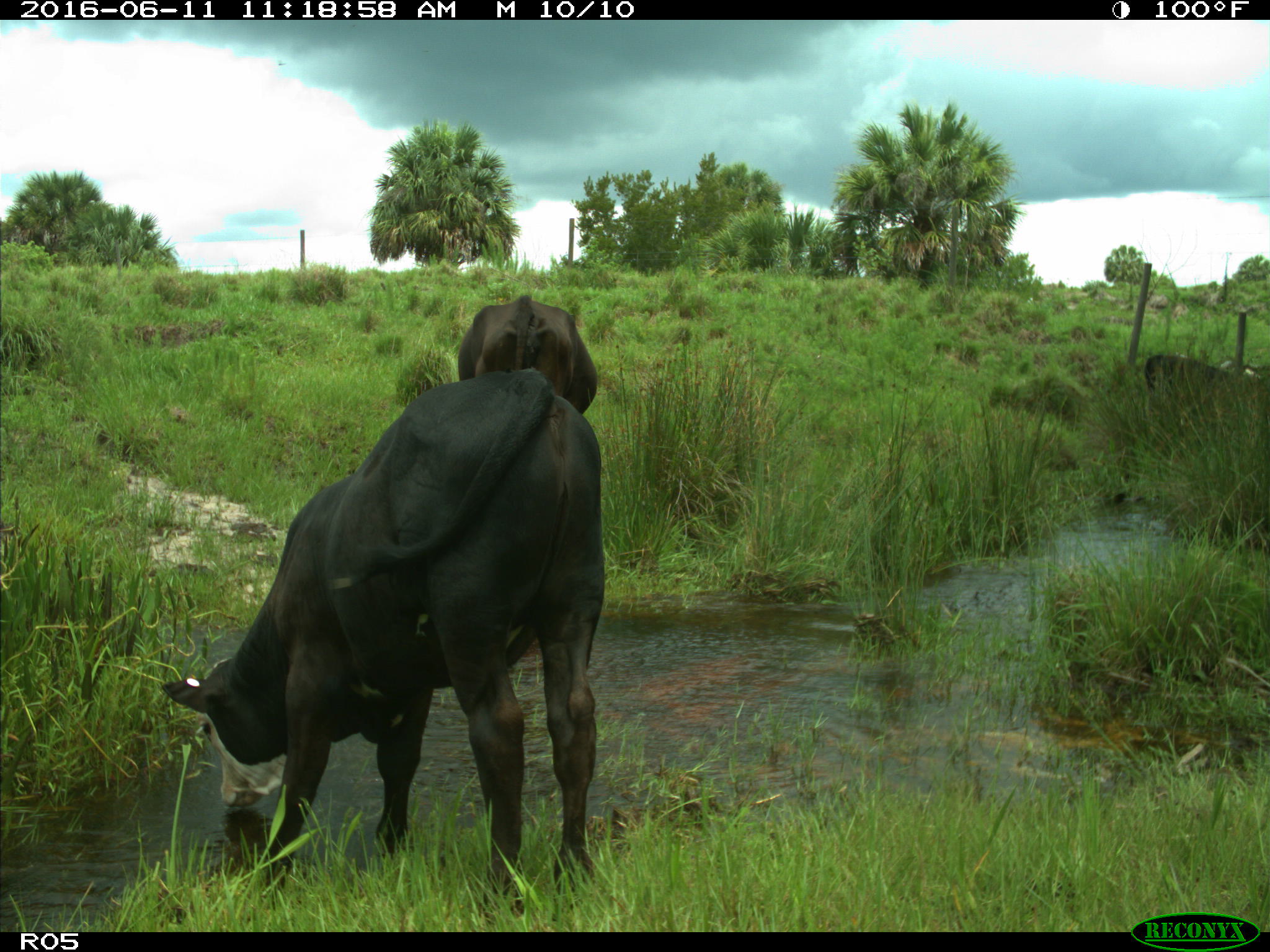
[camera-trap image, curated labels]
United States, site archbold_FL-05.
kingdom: Animalia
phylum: Chordata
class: Mammalia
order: Artiodactyla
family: Bovidae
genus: Bos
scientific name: Bos taurus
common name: domestic cow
Bos taurus (domestic cow).